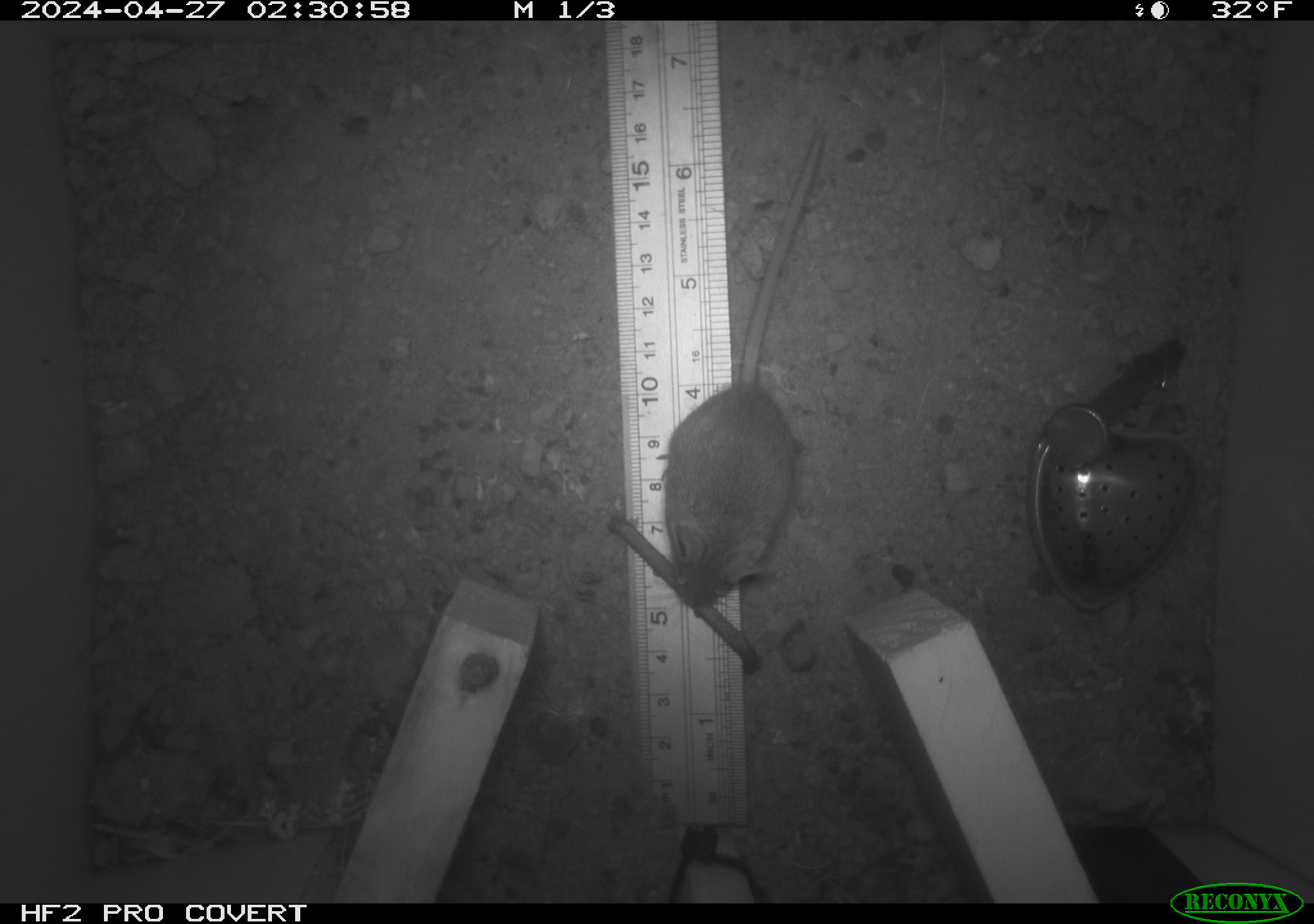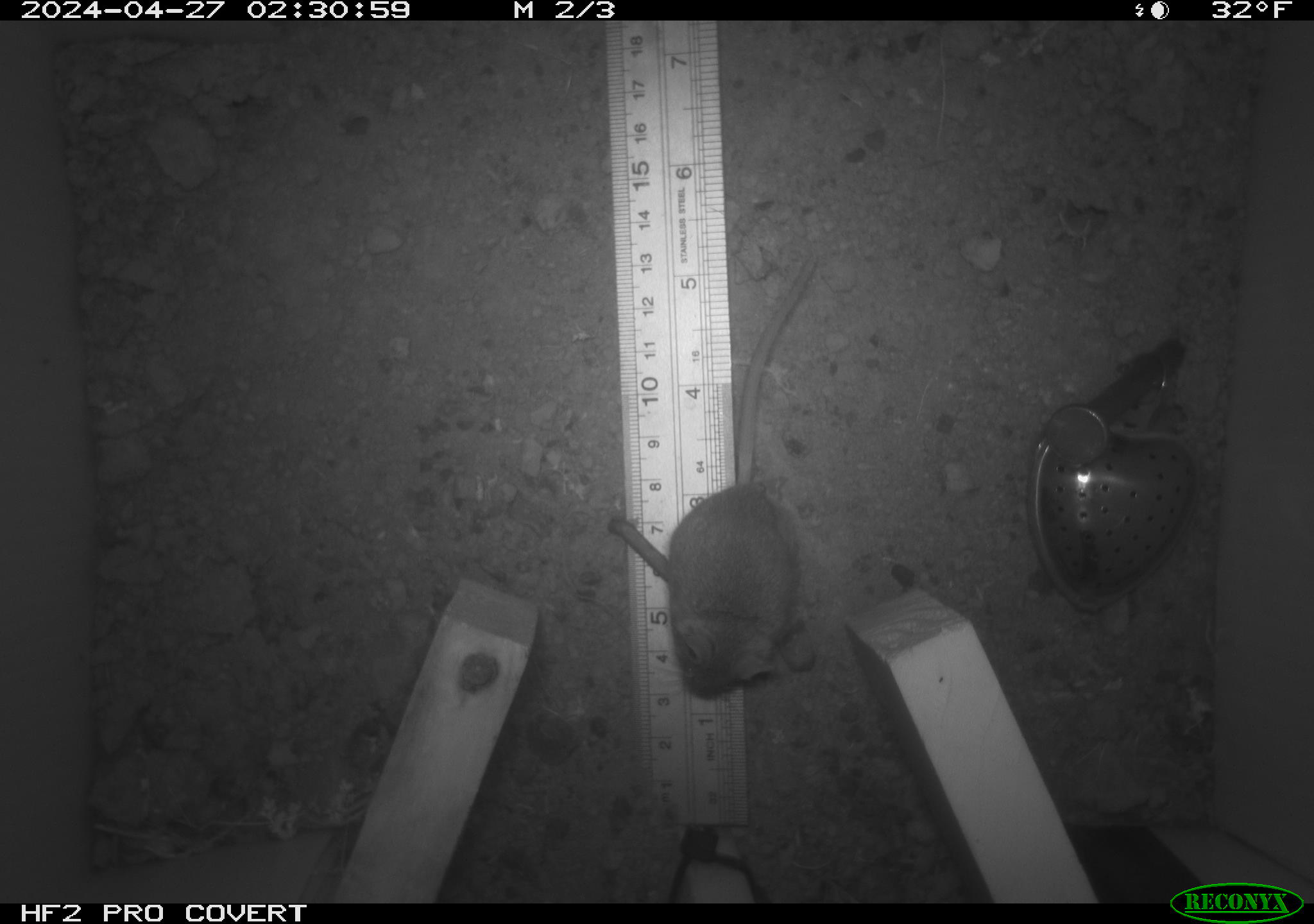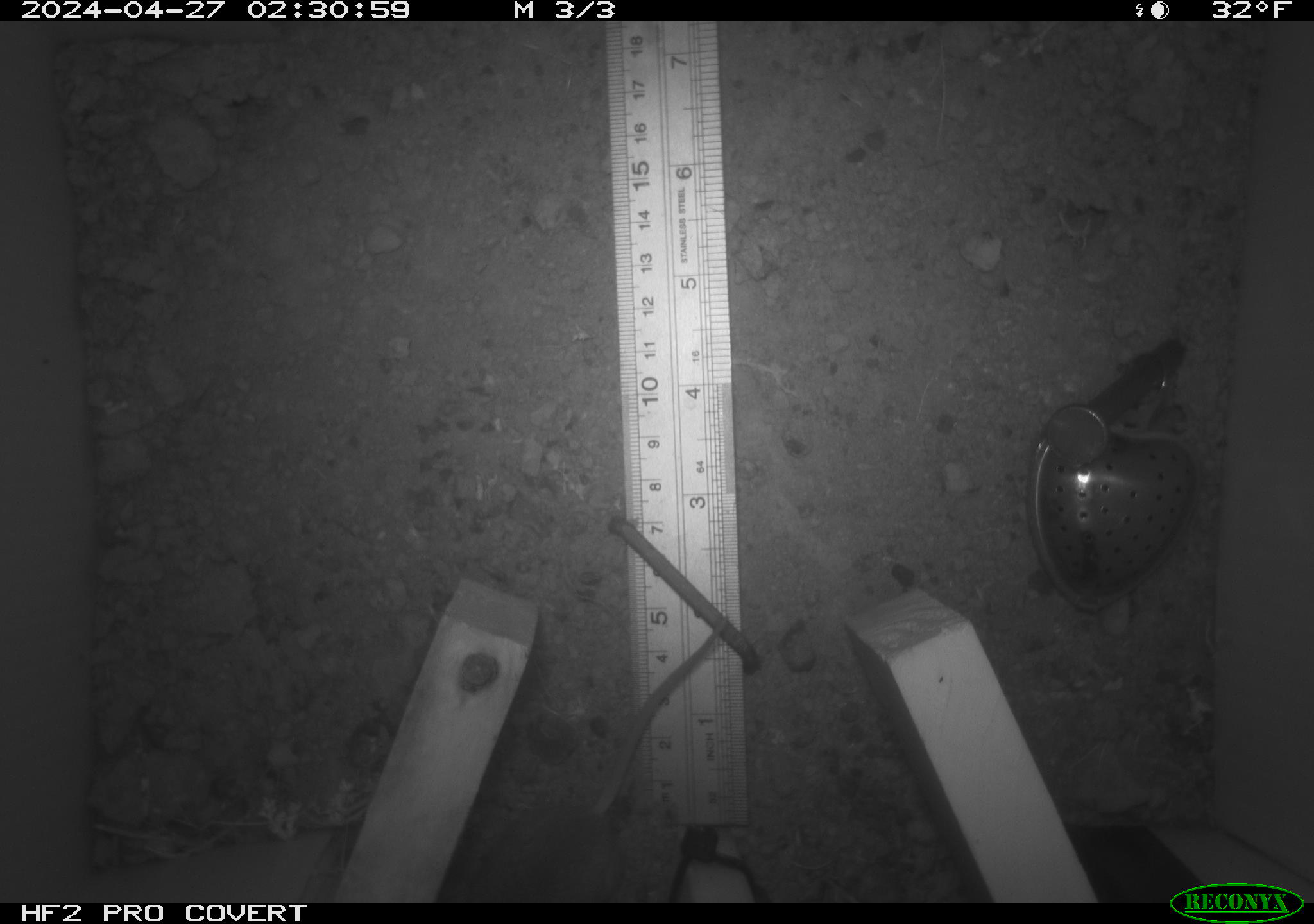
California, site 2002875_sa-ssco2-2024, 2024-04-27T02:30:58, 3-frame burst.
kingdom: Animalia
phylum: Chordata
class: Mammalia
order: Rodentia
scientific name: Rodentia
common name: mouse species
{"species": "mouse species (Rodentia)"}